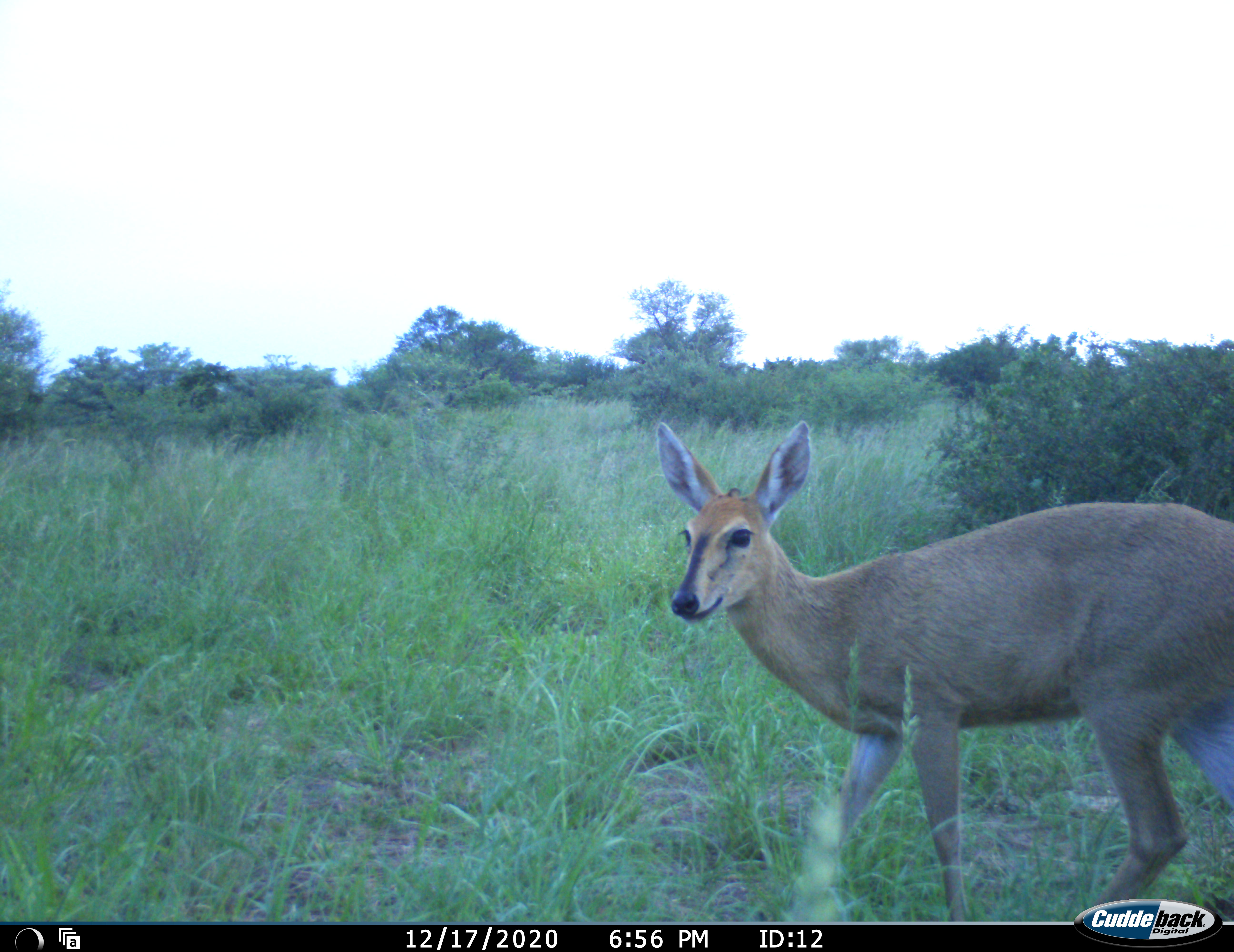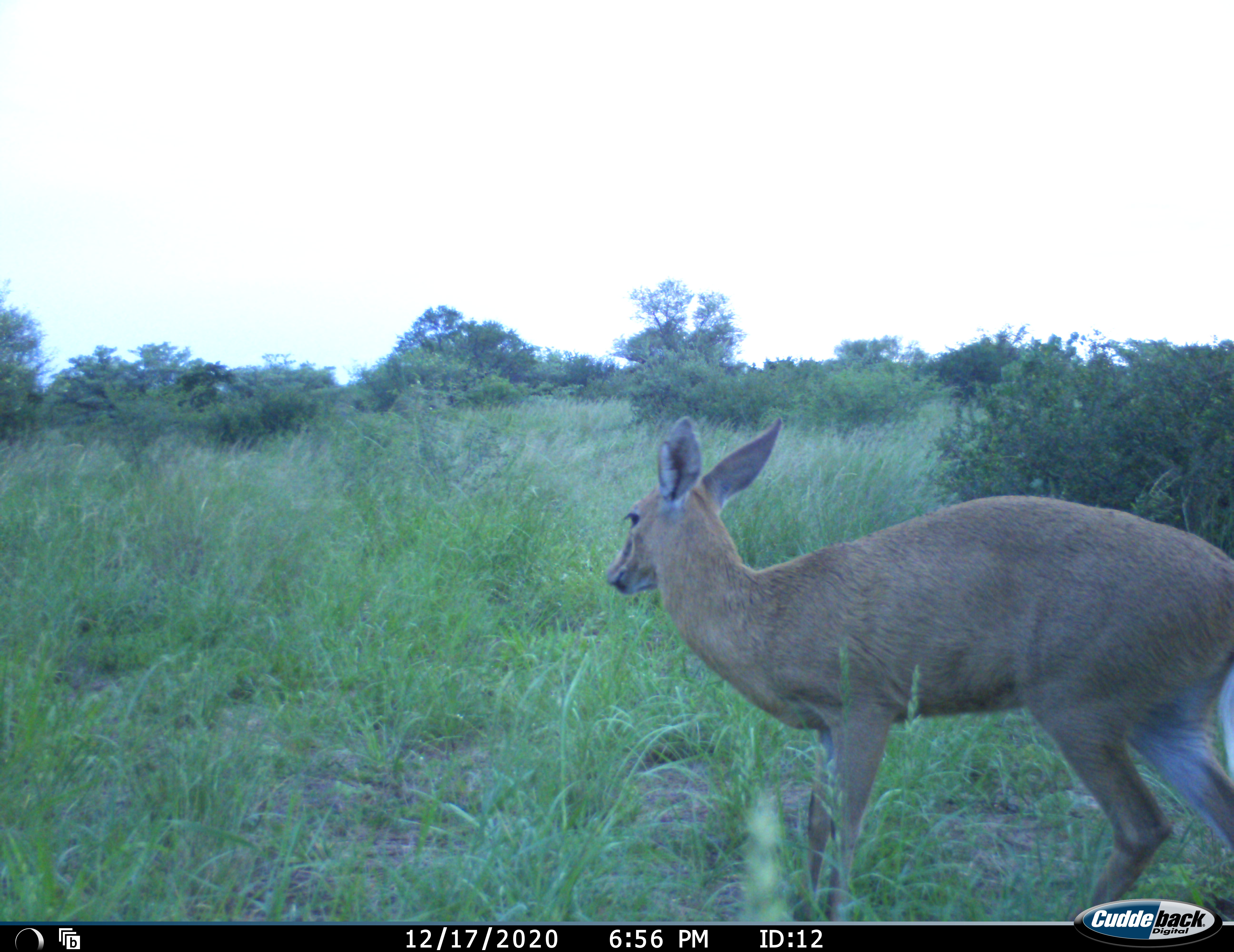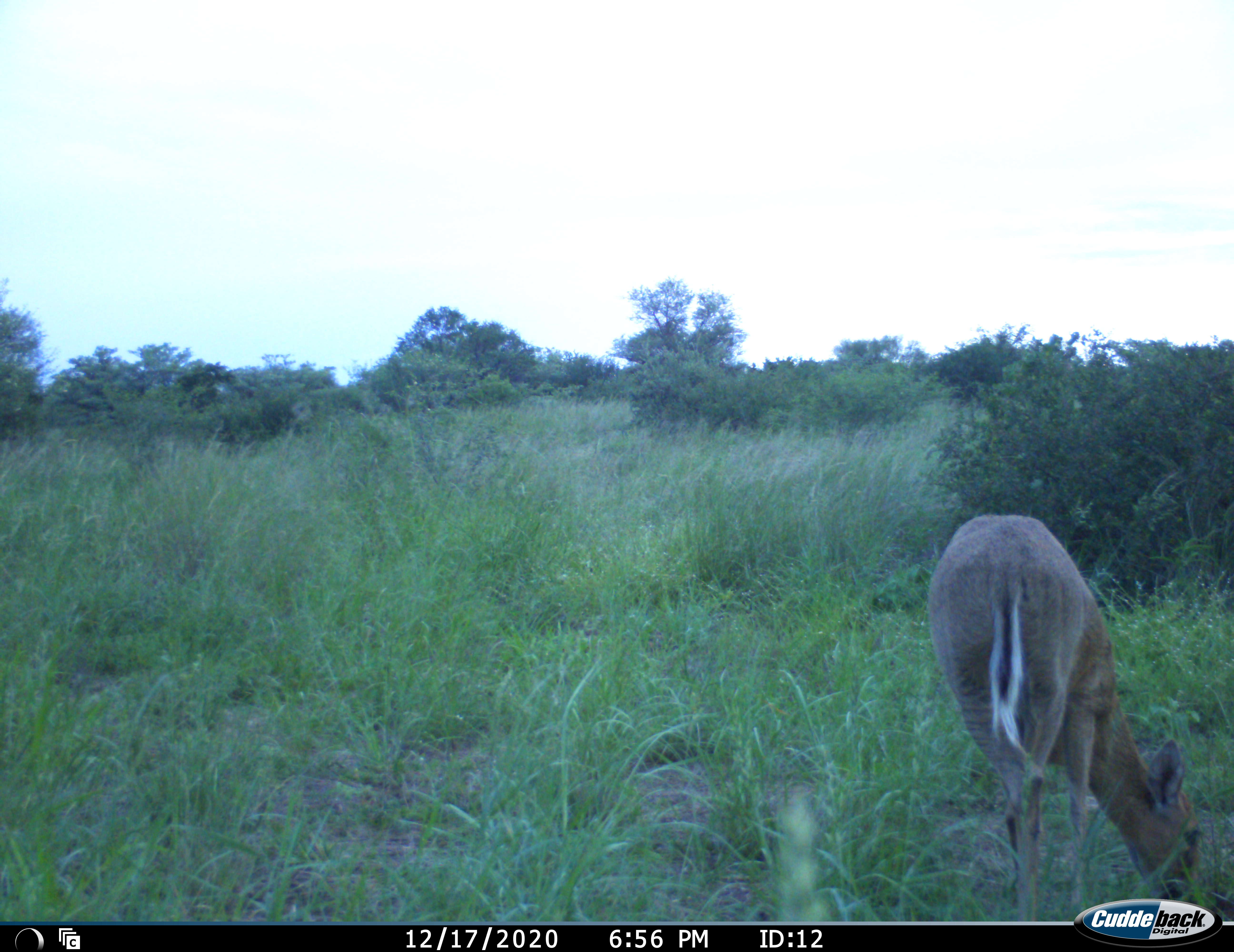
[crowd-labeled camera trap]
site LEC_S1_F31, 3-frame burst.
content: unidentified animal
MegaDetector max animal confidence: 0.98